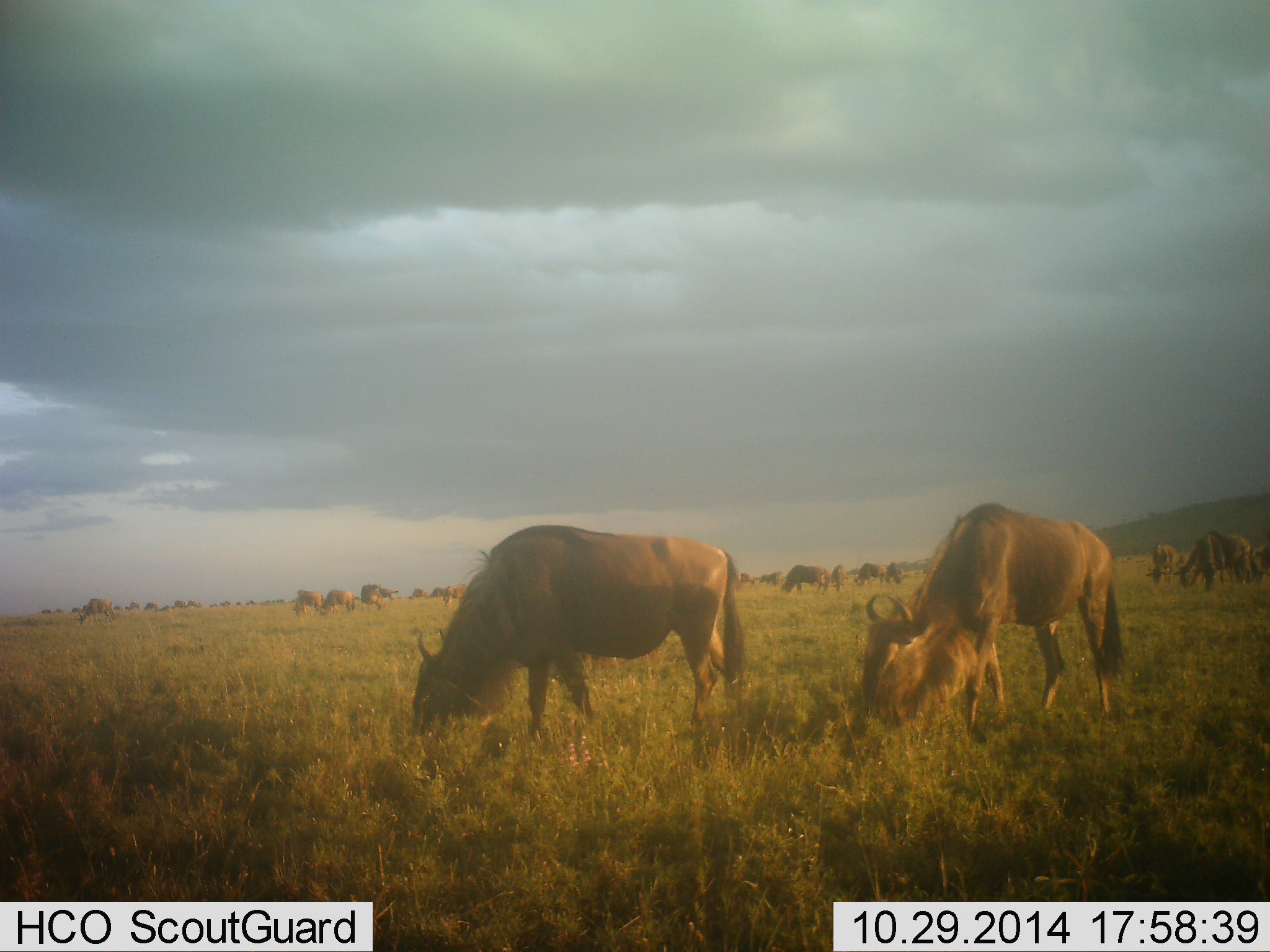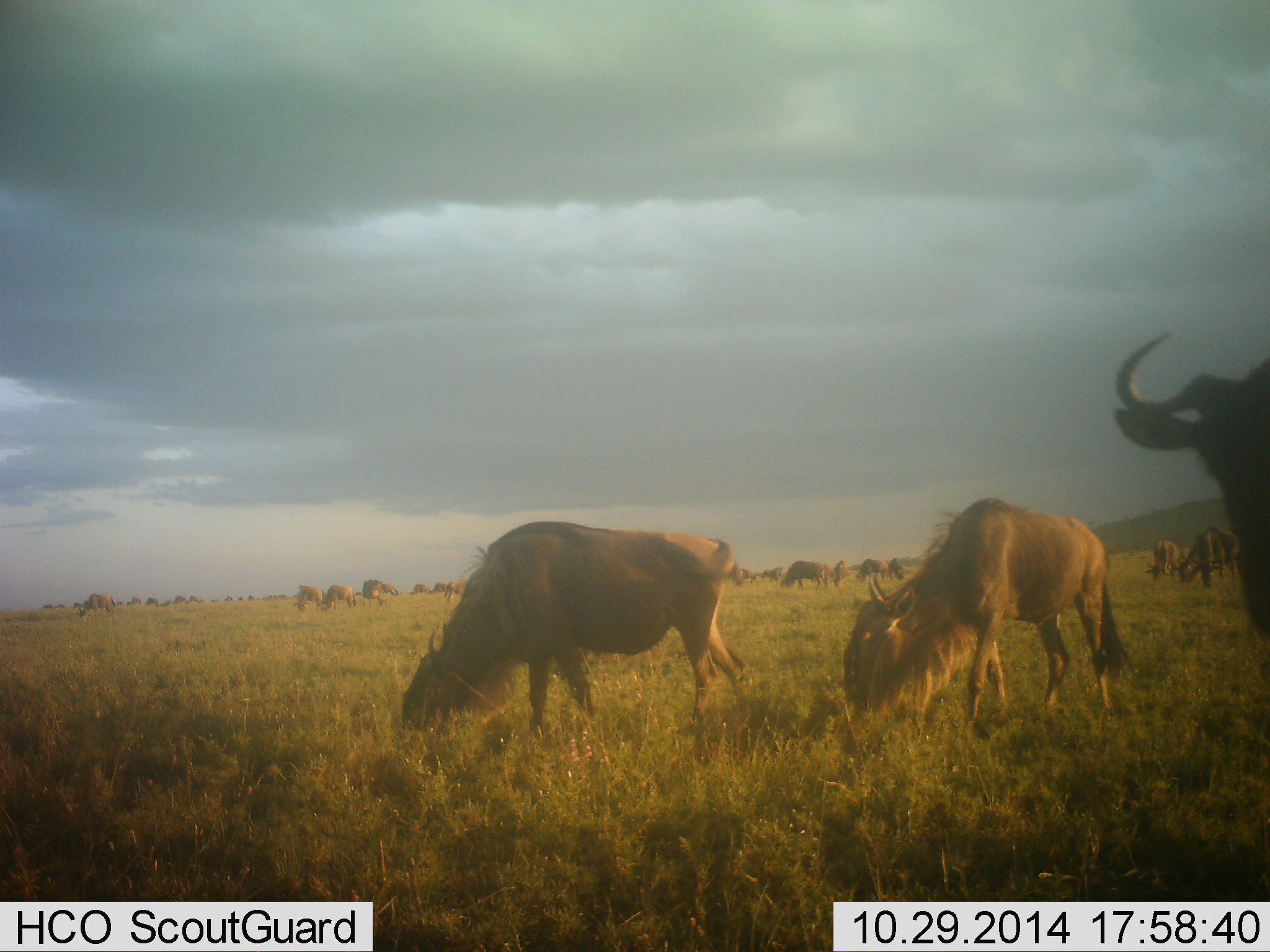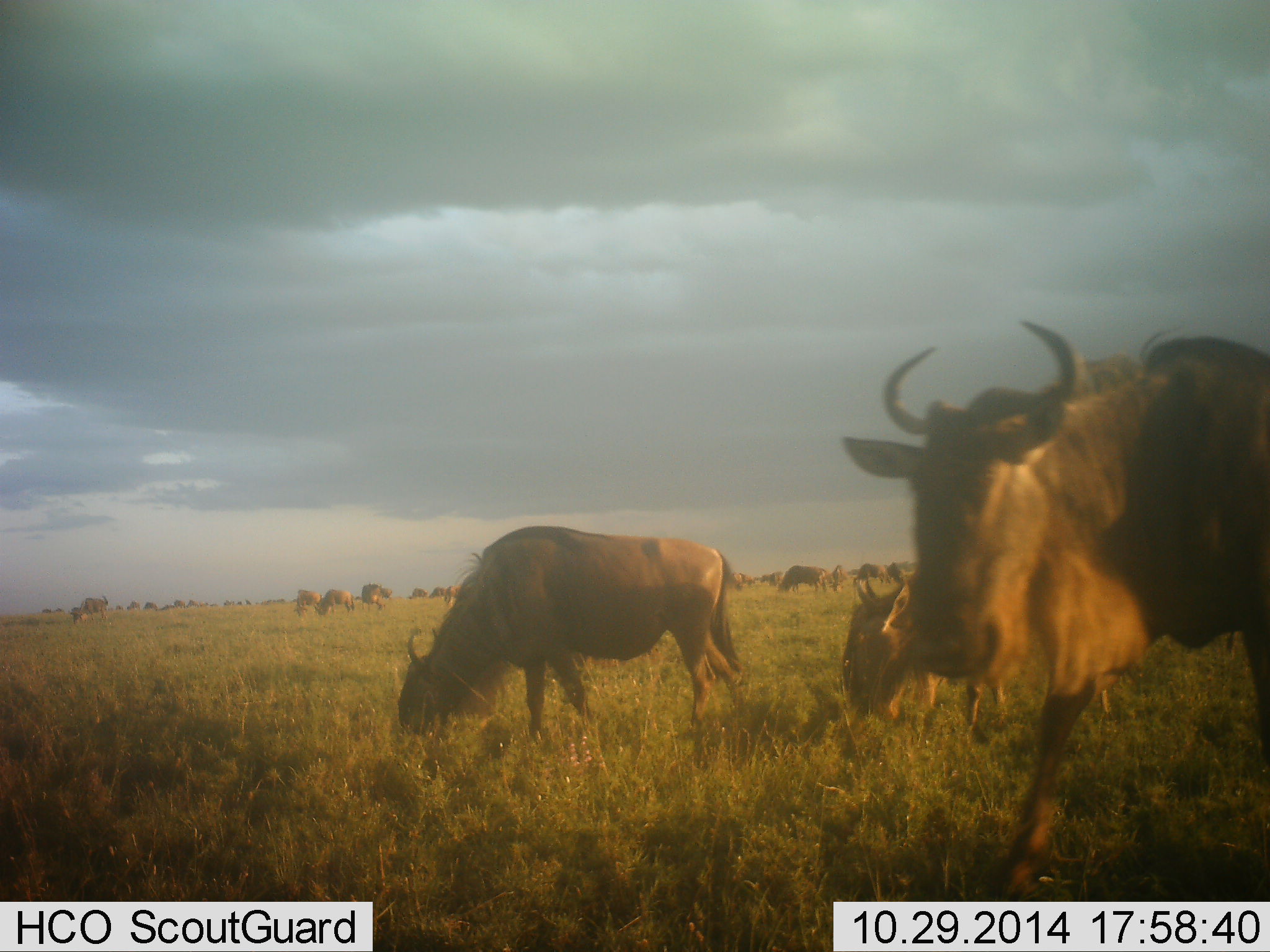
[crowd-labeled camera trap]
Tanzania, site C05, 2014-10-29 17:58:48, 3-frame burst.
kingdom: Animalia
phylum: Chordata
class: Mammalia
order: Artiodactyla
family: Bovidae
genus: Connochaetes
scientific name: Connochaetes taurinus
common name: blue wildebeest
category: wildebeest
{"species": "wildebeest (blue wildebeest) (Connochaetes taurinus)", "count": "11-50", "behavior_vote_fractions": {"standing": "30%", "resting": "0%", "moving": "60%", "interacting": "0%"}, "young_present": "0%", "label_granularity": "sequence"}